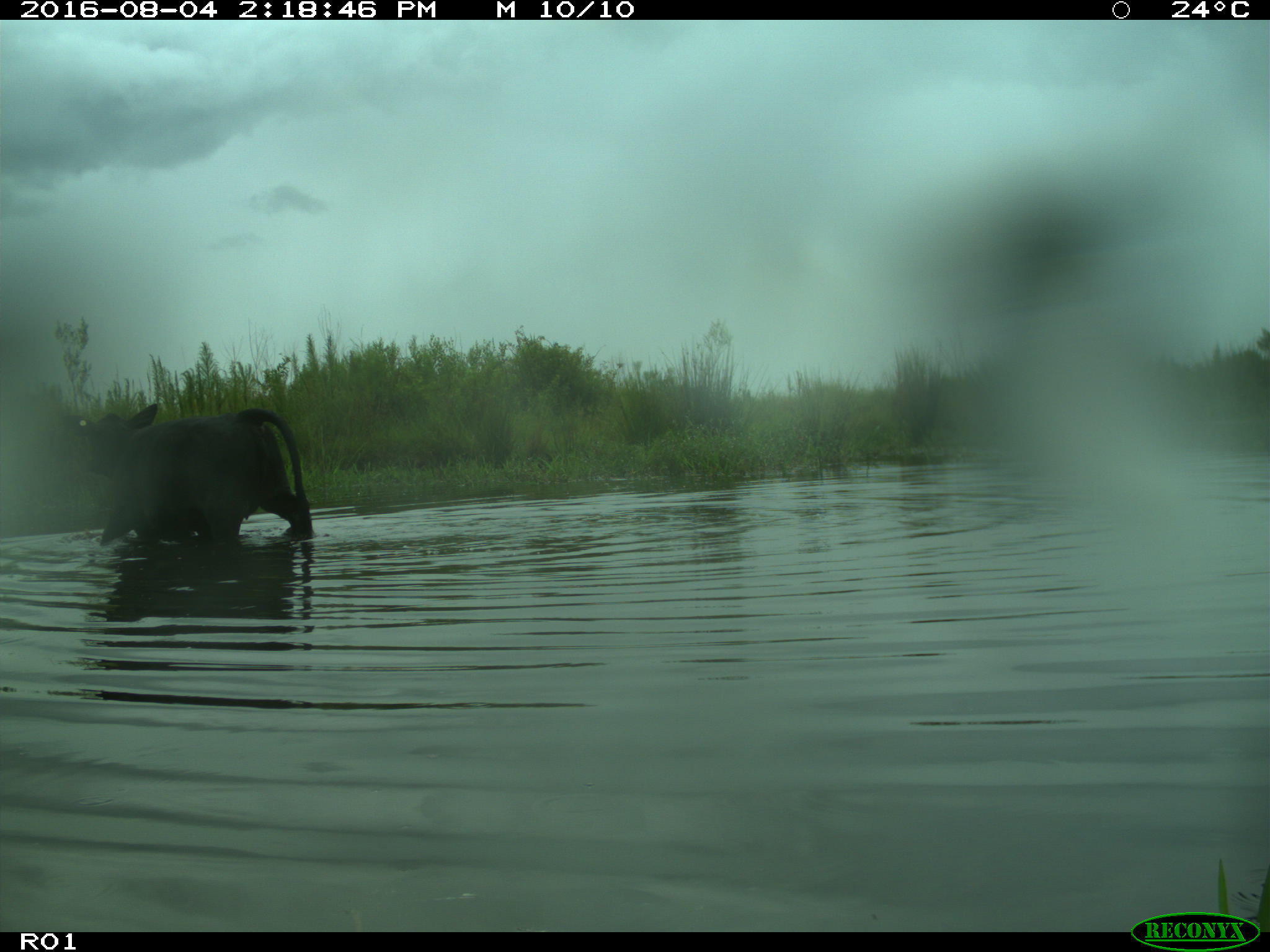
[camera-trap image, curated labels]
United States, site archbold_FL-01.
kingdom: Animalia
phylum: Chordata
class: Mammalia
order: Artiodactyla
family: Bovidae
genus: Bos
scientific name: Bos taurus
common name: domestic cow